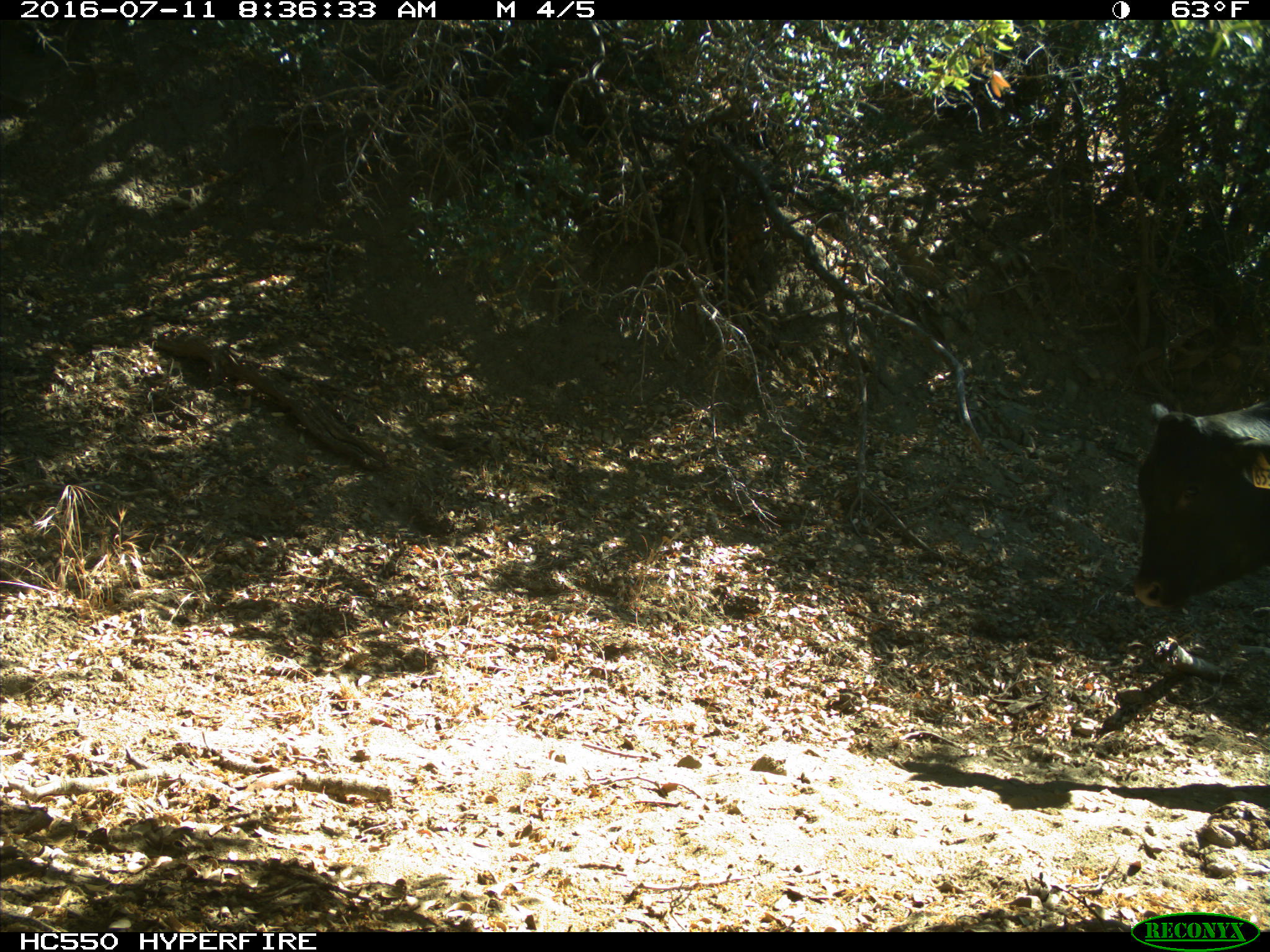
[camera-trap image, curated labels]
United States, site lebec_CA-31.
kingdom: Animalia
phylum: Chordata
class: Mammalia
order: Artiodactyla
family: Bovidae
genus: Bos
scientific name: Bos taurus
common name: domestic cow